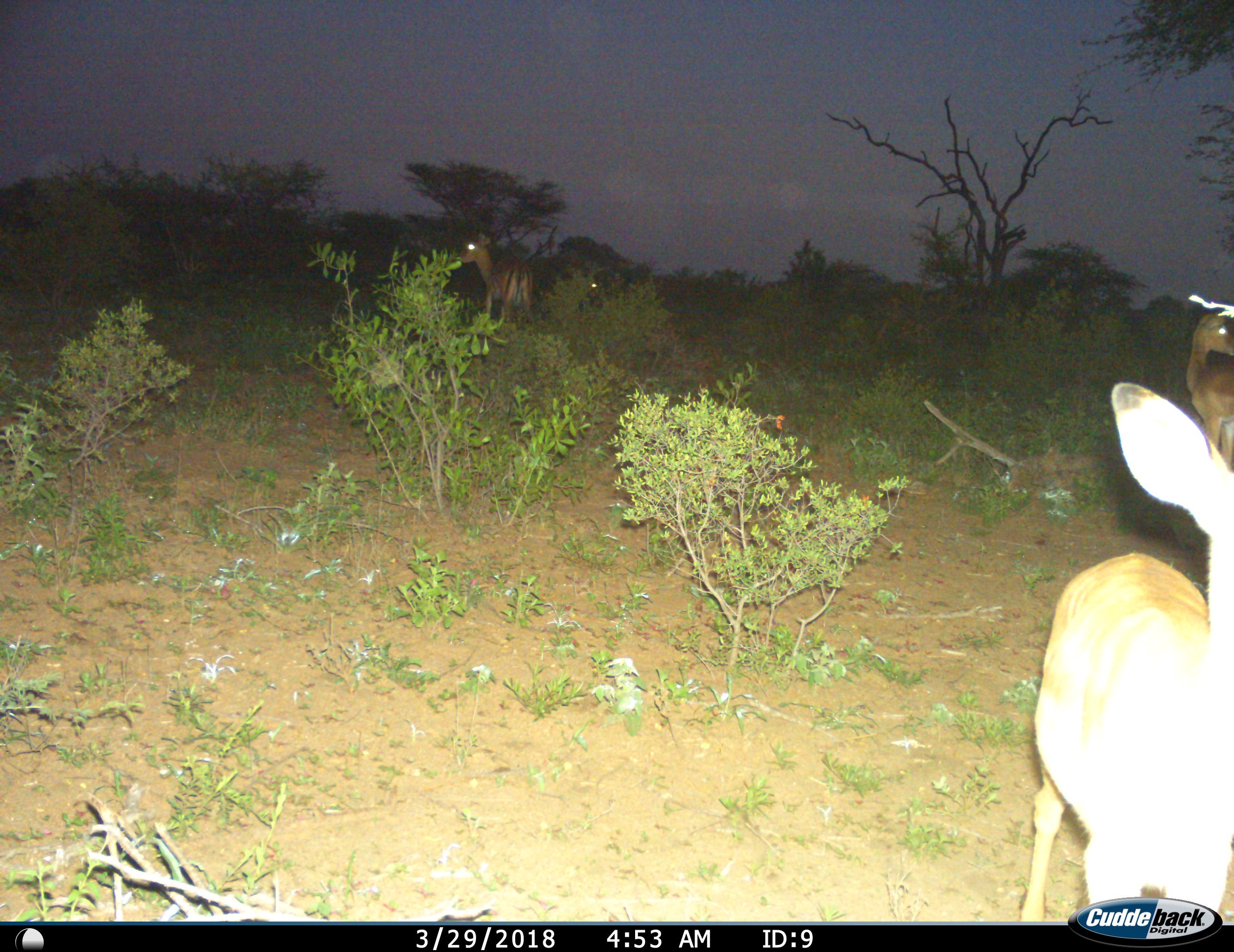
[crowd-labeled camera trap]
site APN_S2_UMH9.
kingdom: Animalia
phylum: Chordata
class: Mammalia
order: Artiodactyla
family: Bovidae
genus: Aepyceros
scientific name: Aepyceros melampus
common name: impala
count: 4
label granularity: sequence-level